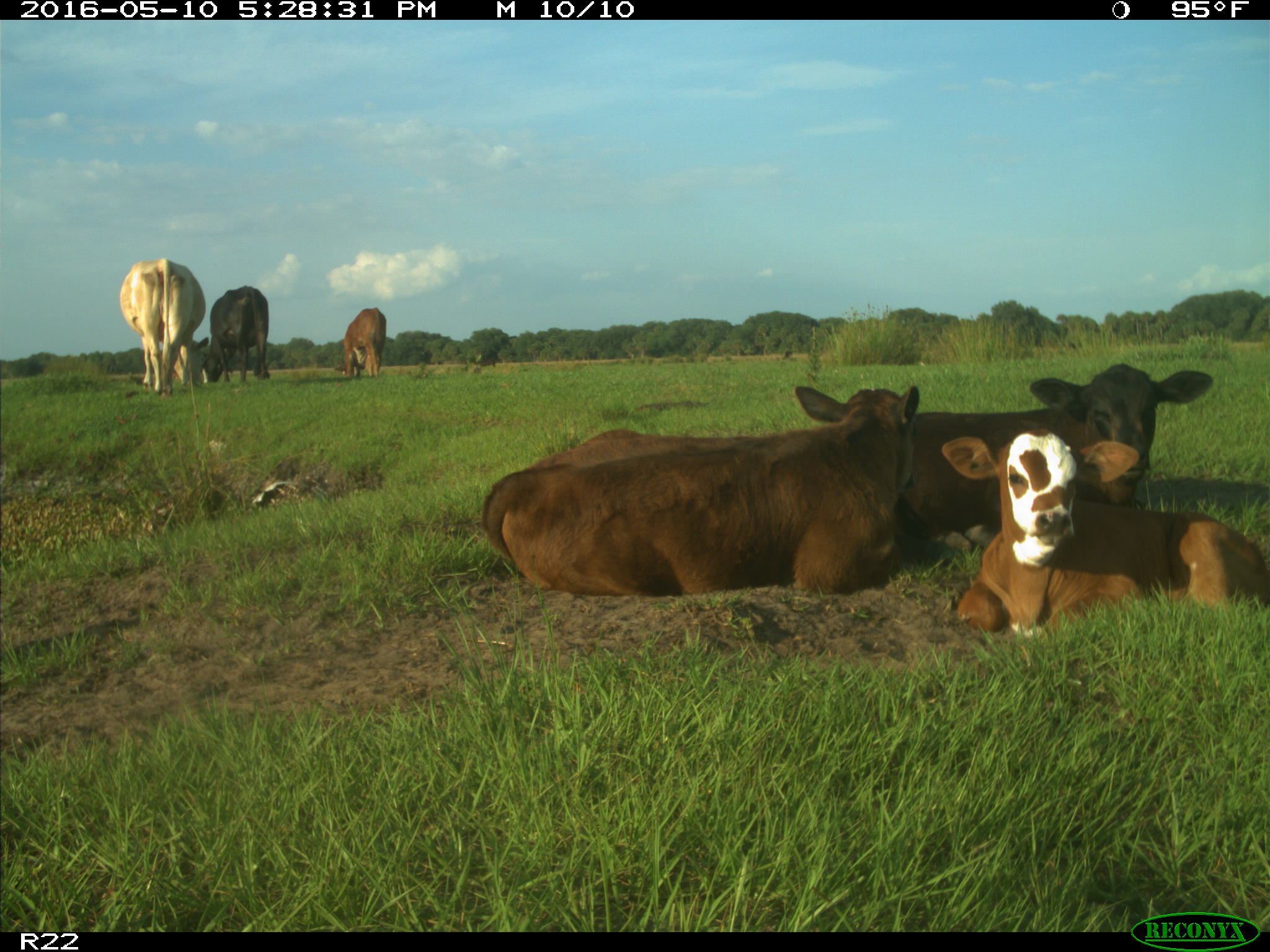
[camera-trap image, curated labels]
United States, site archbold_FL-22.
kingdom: Animalia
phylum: Chordata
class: Mammalia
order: Artiodactyla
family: Bovidae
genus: Bos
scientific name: Bos taurus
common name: domestic cow